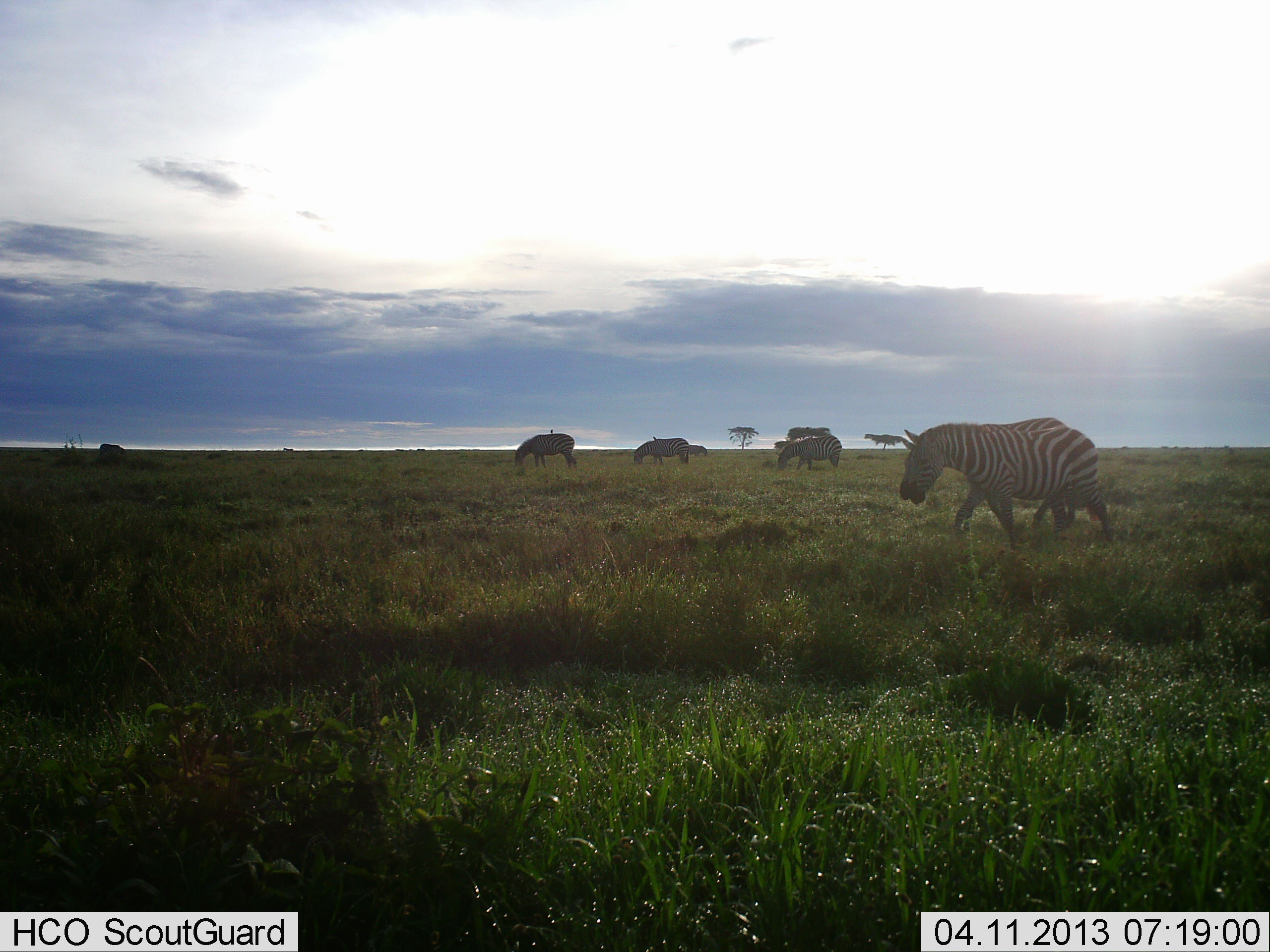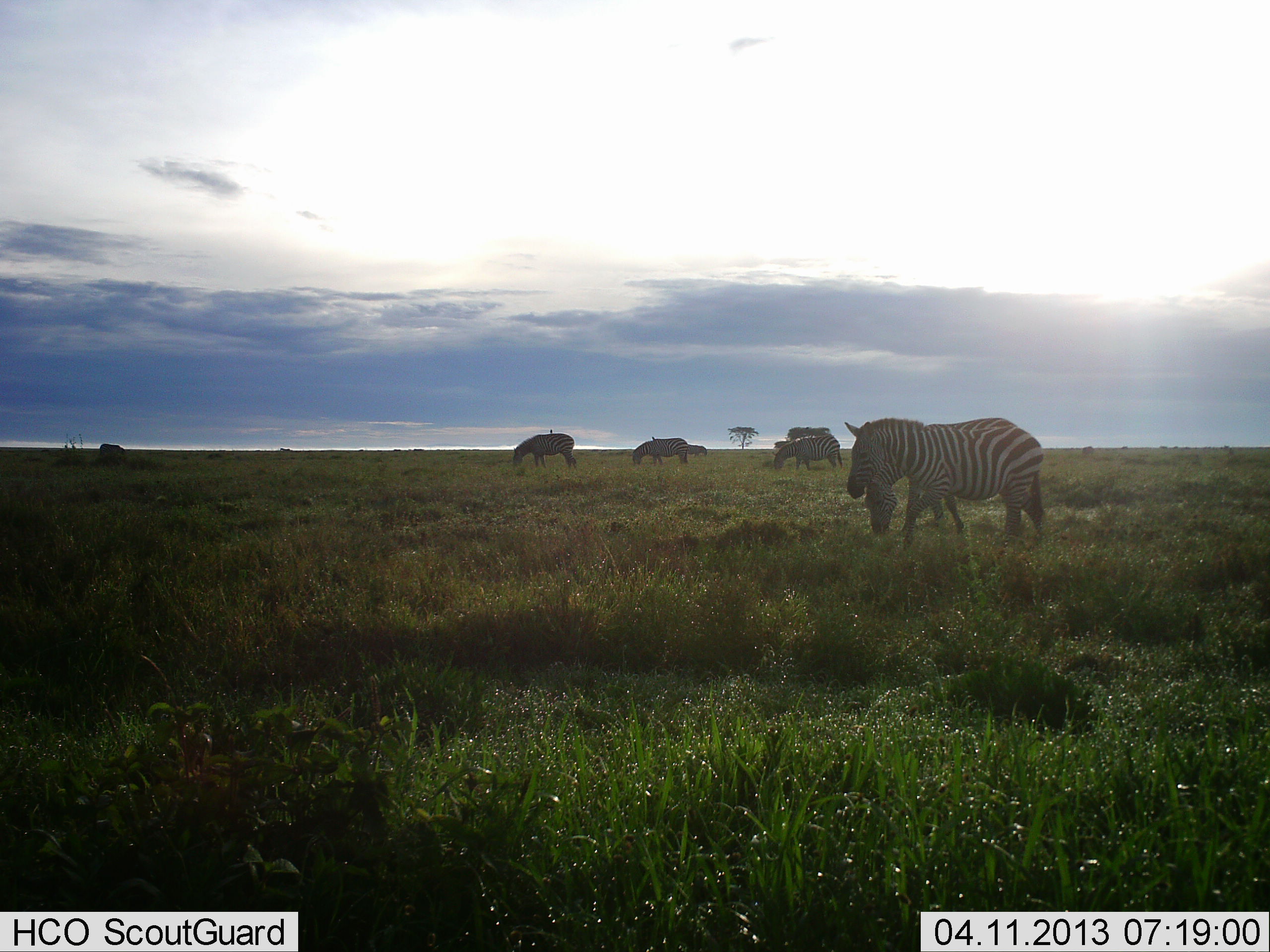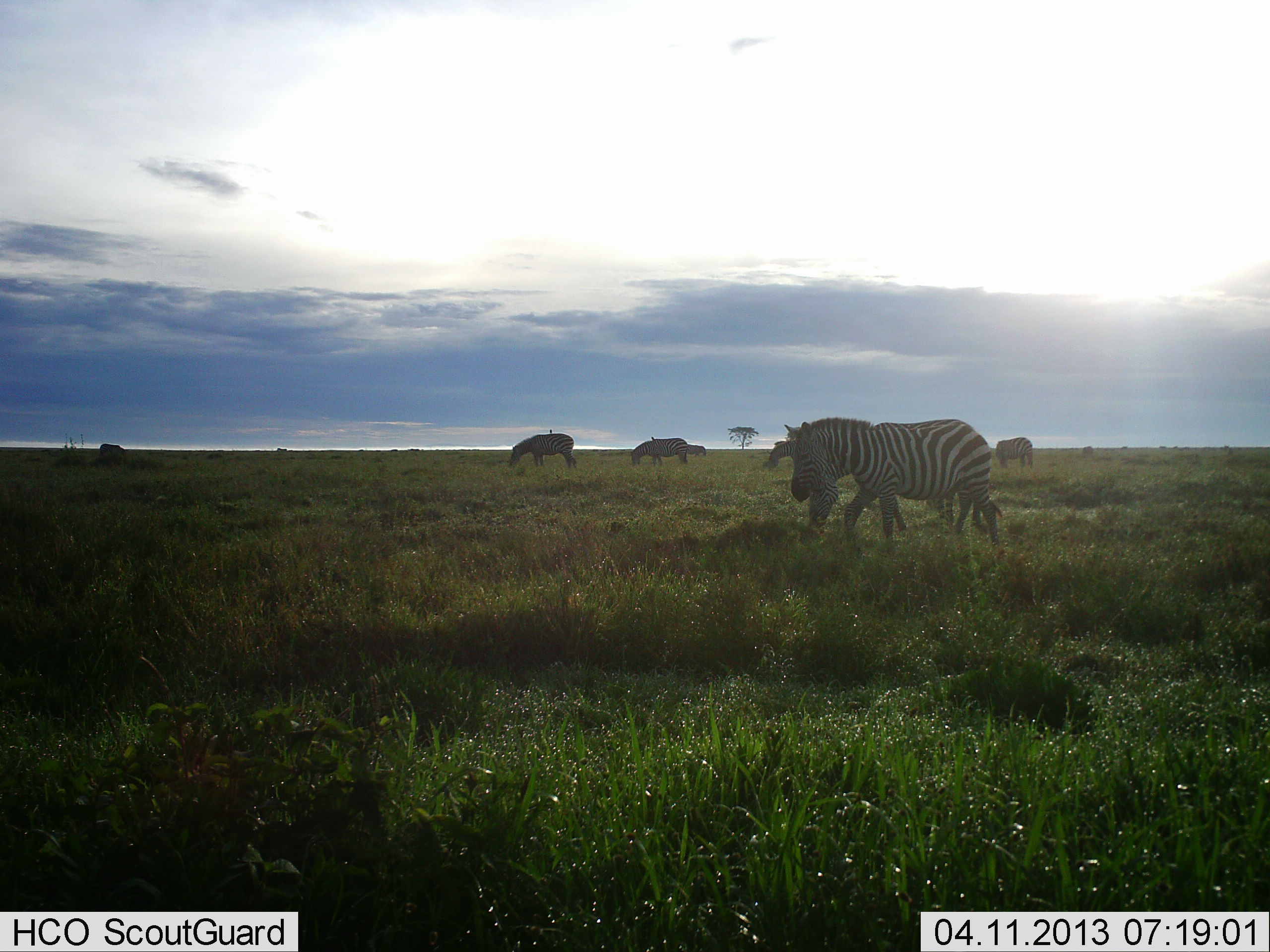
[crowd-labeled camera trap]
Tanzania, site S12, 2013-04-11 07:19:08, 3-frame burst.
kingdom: Animalia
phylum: Chordata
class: Mammalia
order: Perissodactyla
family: Equidae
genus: Equus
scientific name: Equus quagga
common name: plains zebra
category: zebra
Zebra (plains zebra) (Equus quagga), count 7. Behavior (volunteer vote fractions): standing 42%, resting 3%, moving 71%, interacting 0%. Young present (vote fraction): 3%. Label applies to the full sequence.